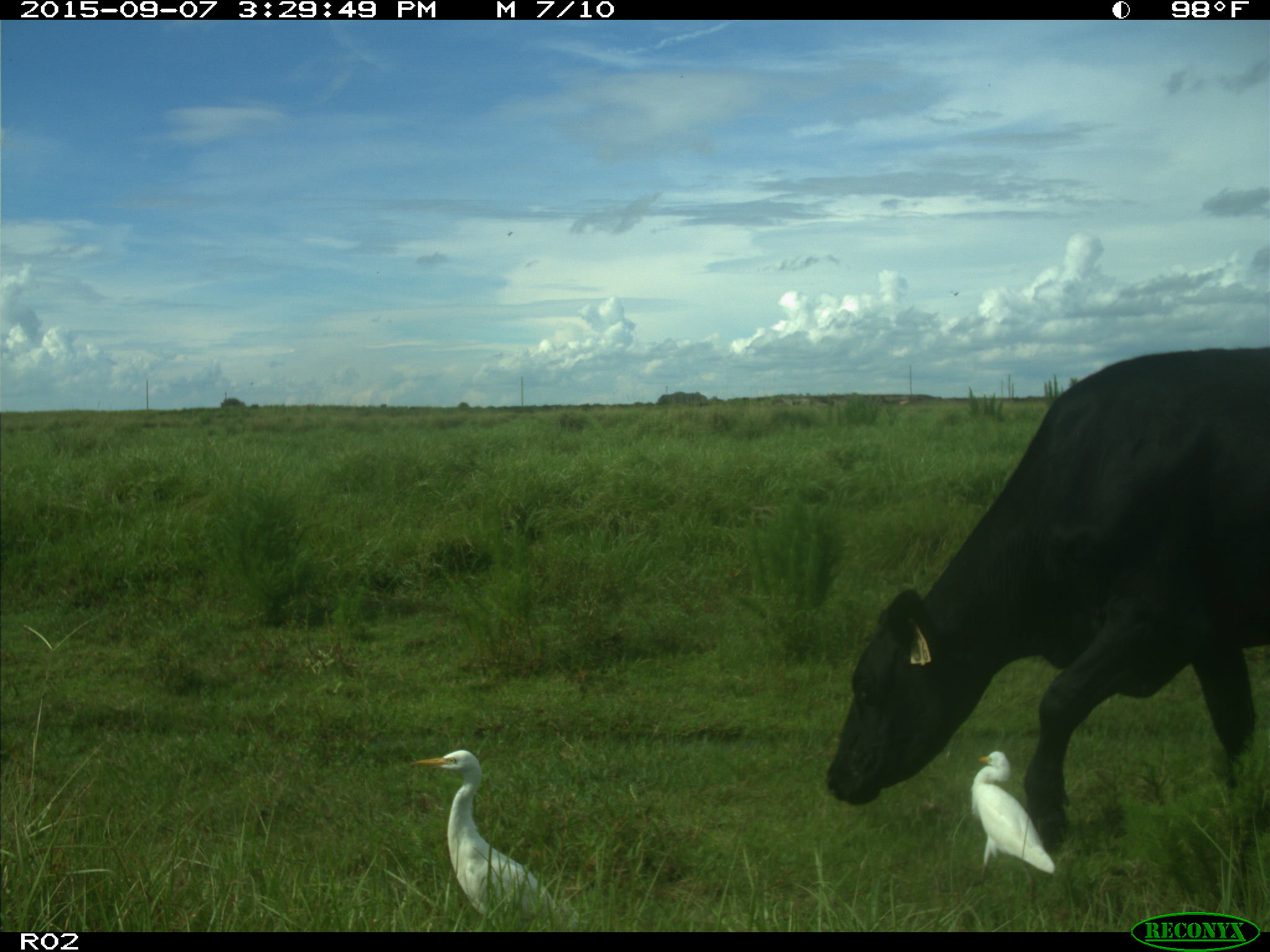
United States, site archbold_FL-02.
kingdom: Animalia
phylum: Chordata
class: Mammalia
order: Artiodactyla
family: Bovidae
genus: Bos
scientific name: Bos taurus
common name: domestic cow